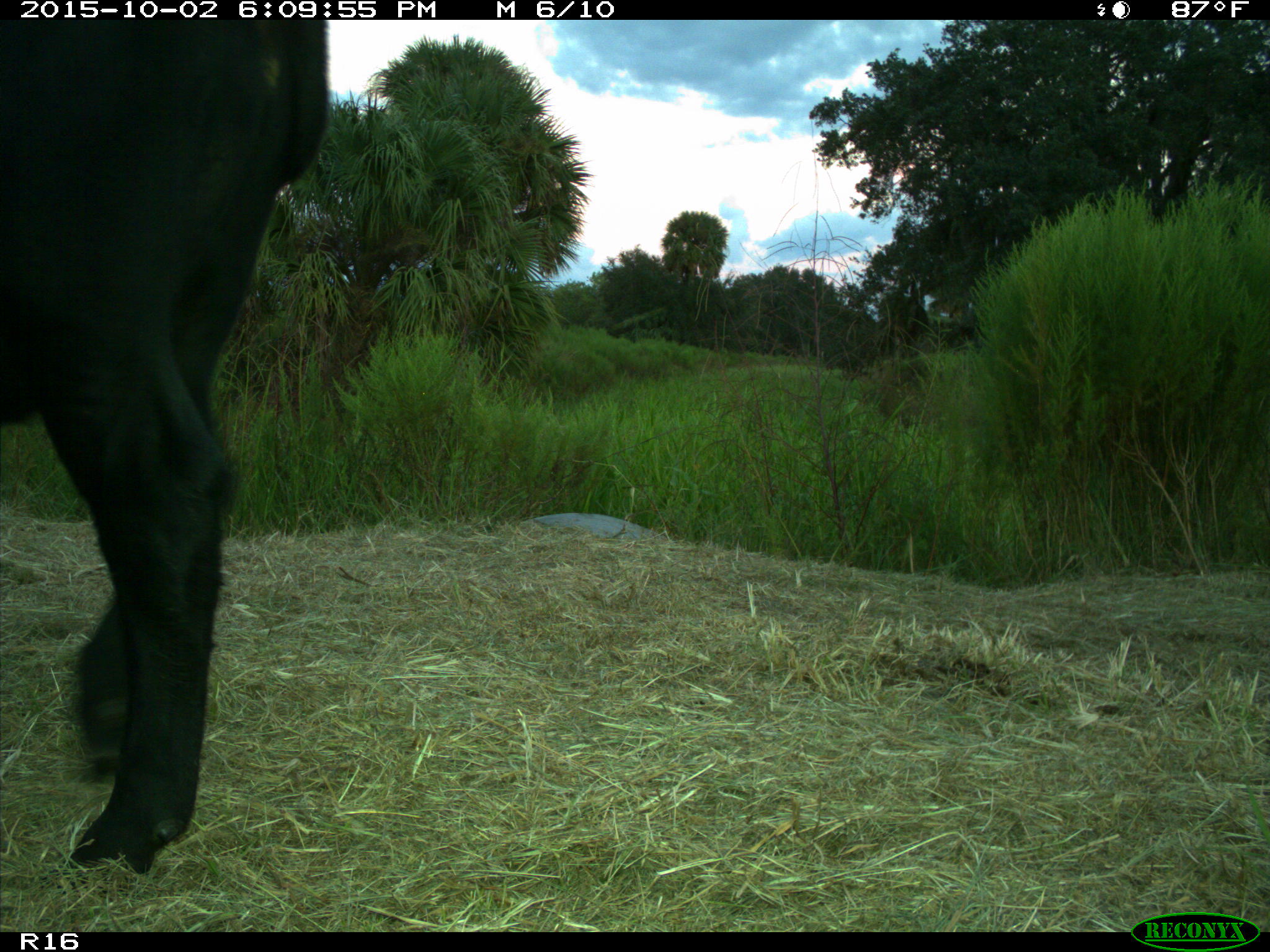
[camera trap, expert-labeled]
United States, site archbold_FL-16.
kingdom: Animalia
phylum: Chordata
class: Mammalia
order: Artiodactyla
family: Bovidae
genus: Bos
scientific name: Bos taurus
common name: domestic cow